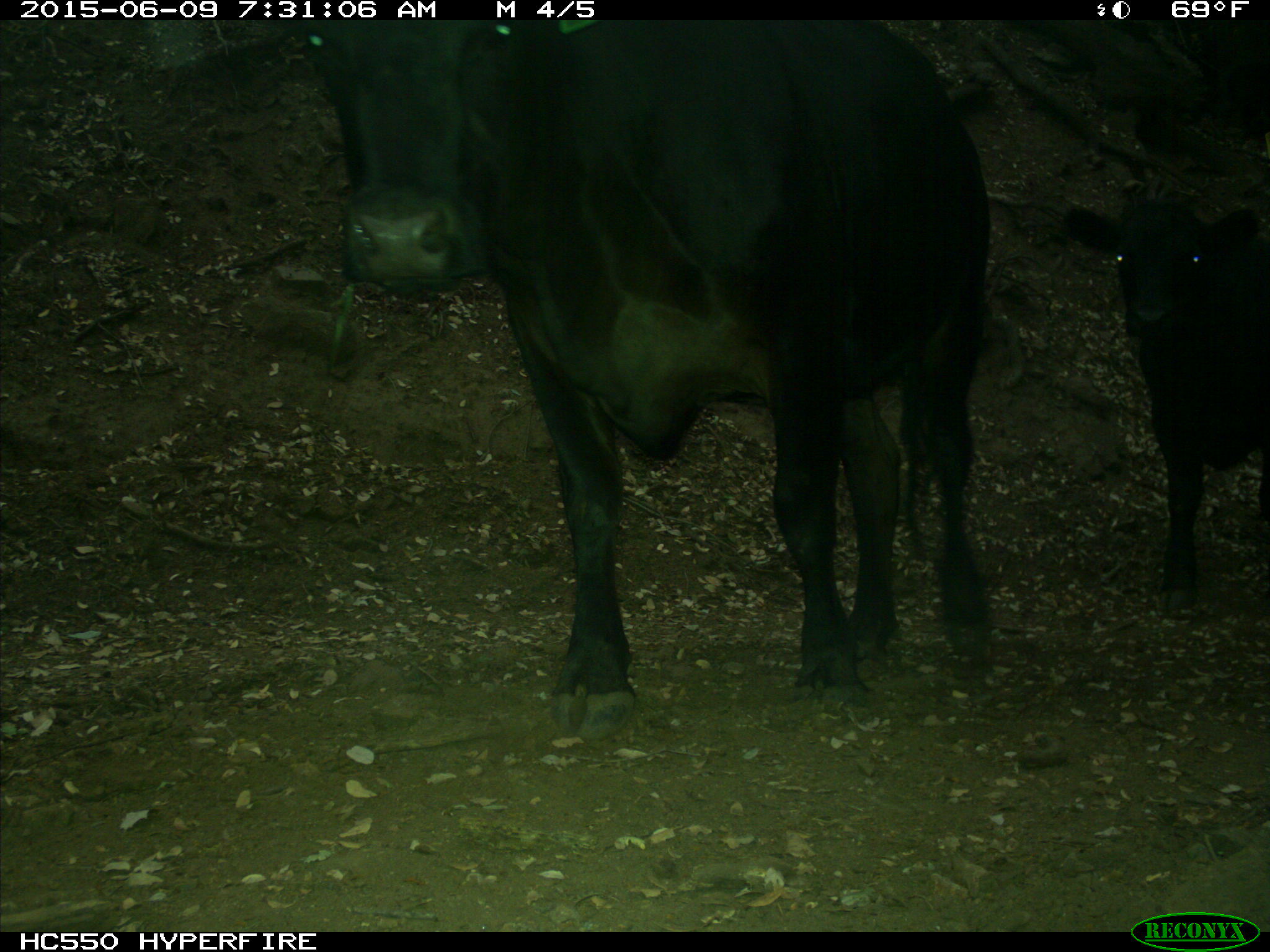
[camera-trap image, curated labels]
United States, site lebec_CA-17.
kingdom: Animalia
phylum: Chordata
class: Mammalia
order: Artiodactyla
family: Bovidae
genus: Bos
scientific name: Bos taurus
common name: domestic cow